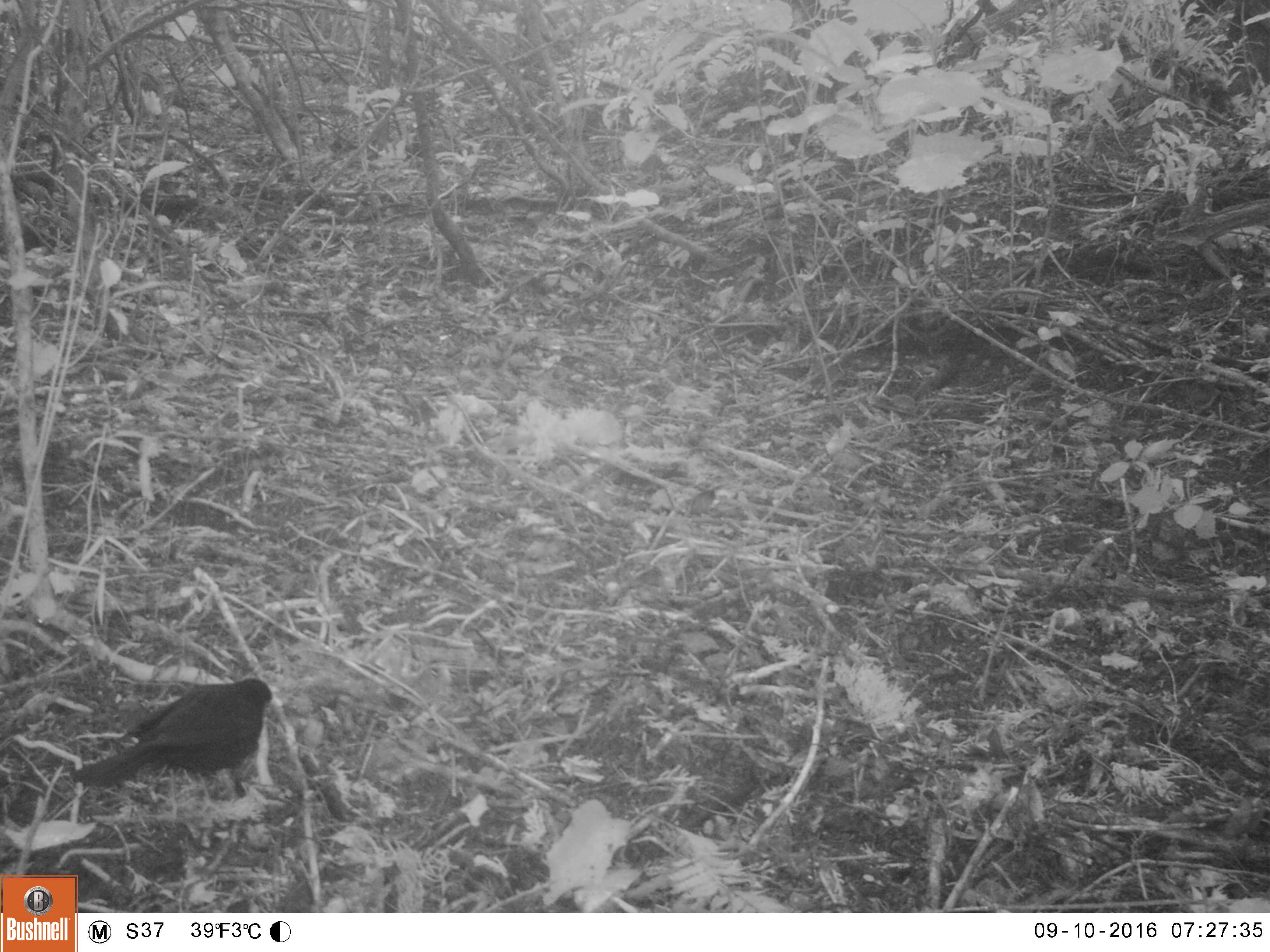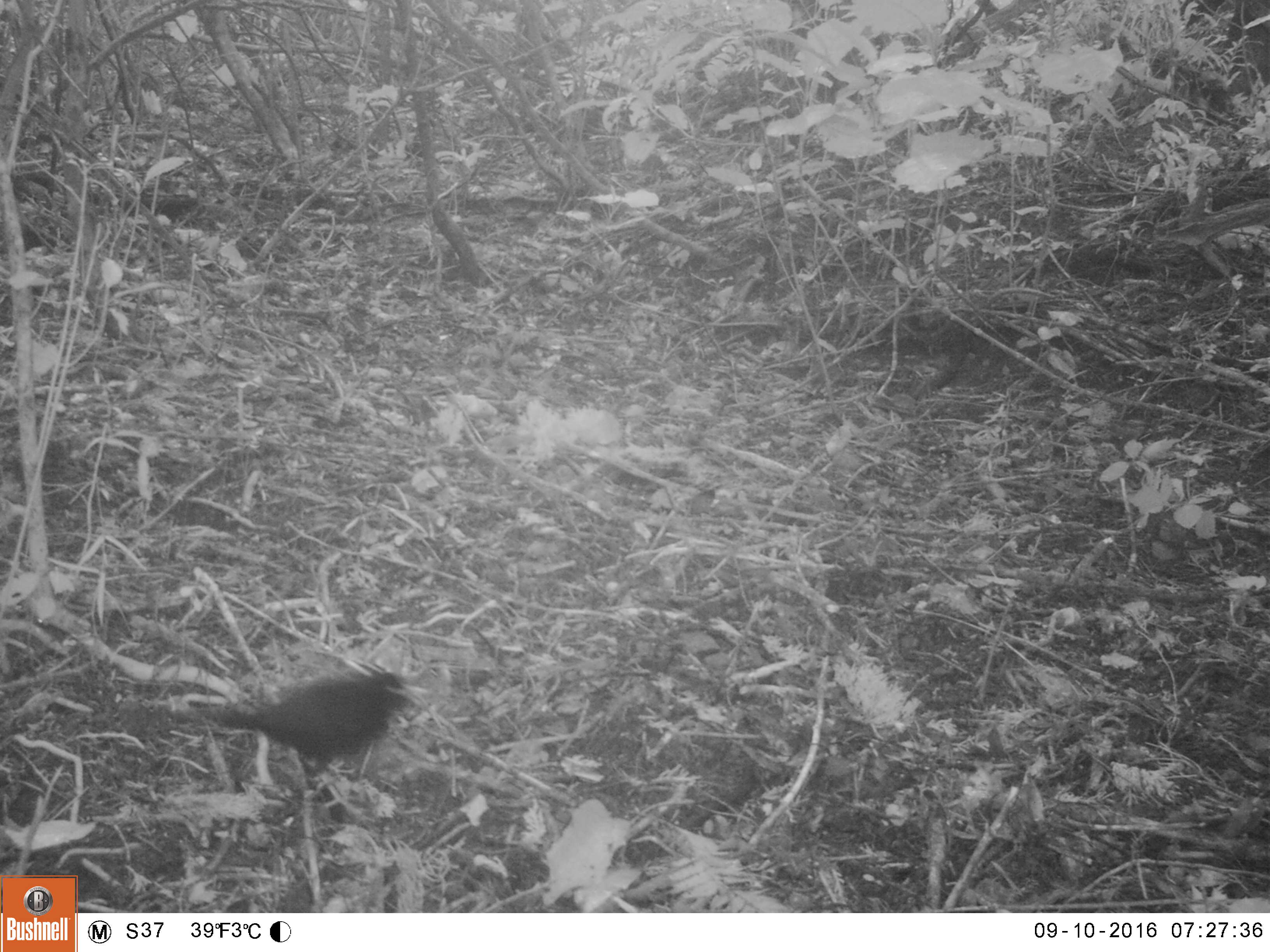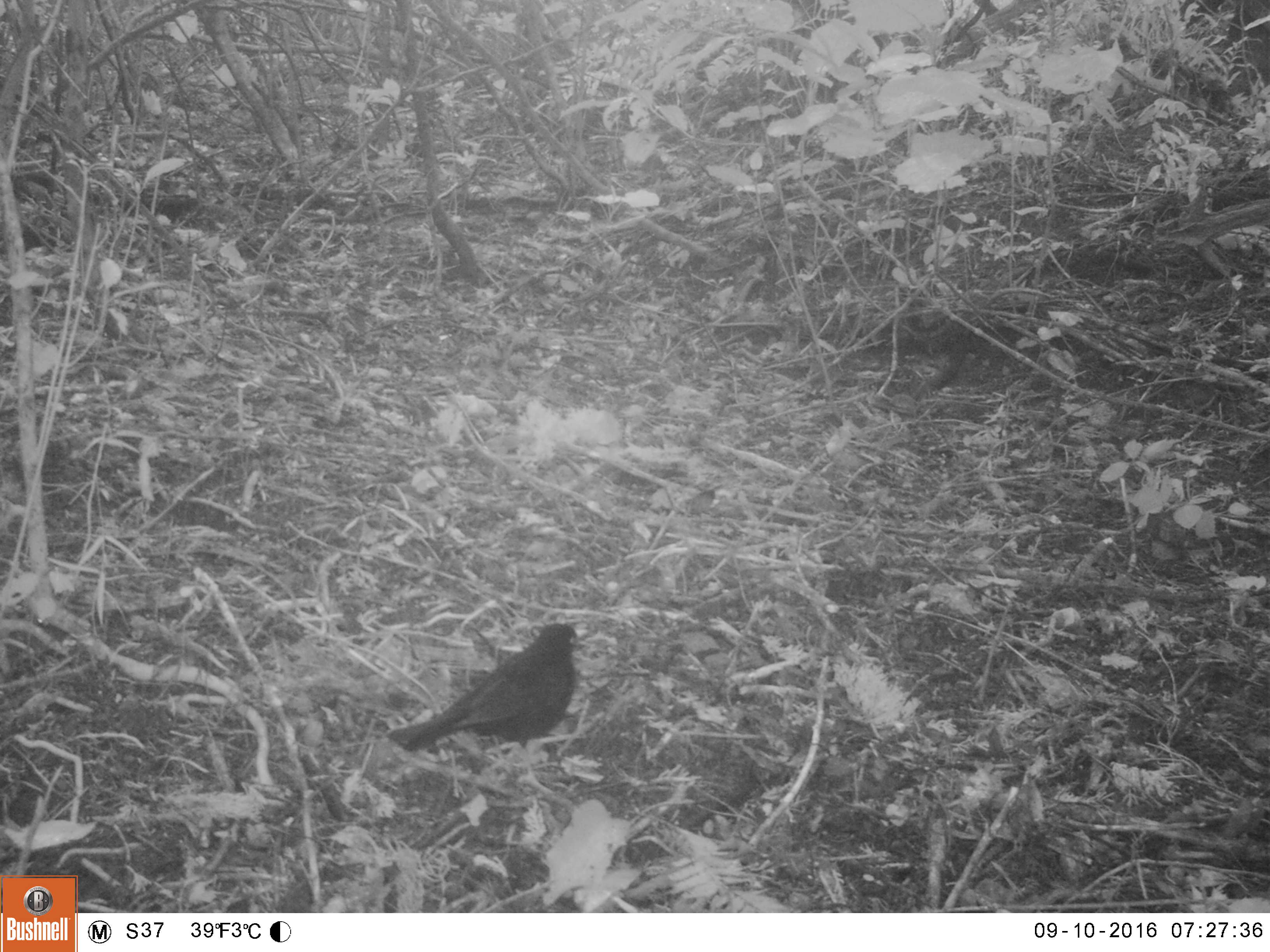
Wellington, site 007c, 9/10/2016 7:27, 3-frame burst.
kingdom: Animalia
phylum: Chordata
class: Aves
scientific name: Aves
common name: bird